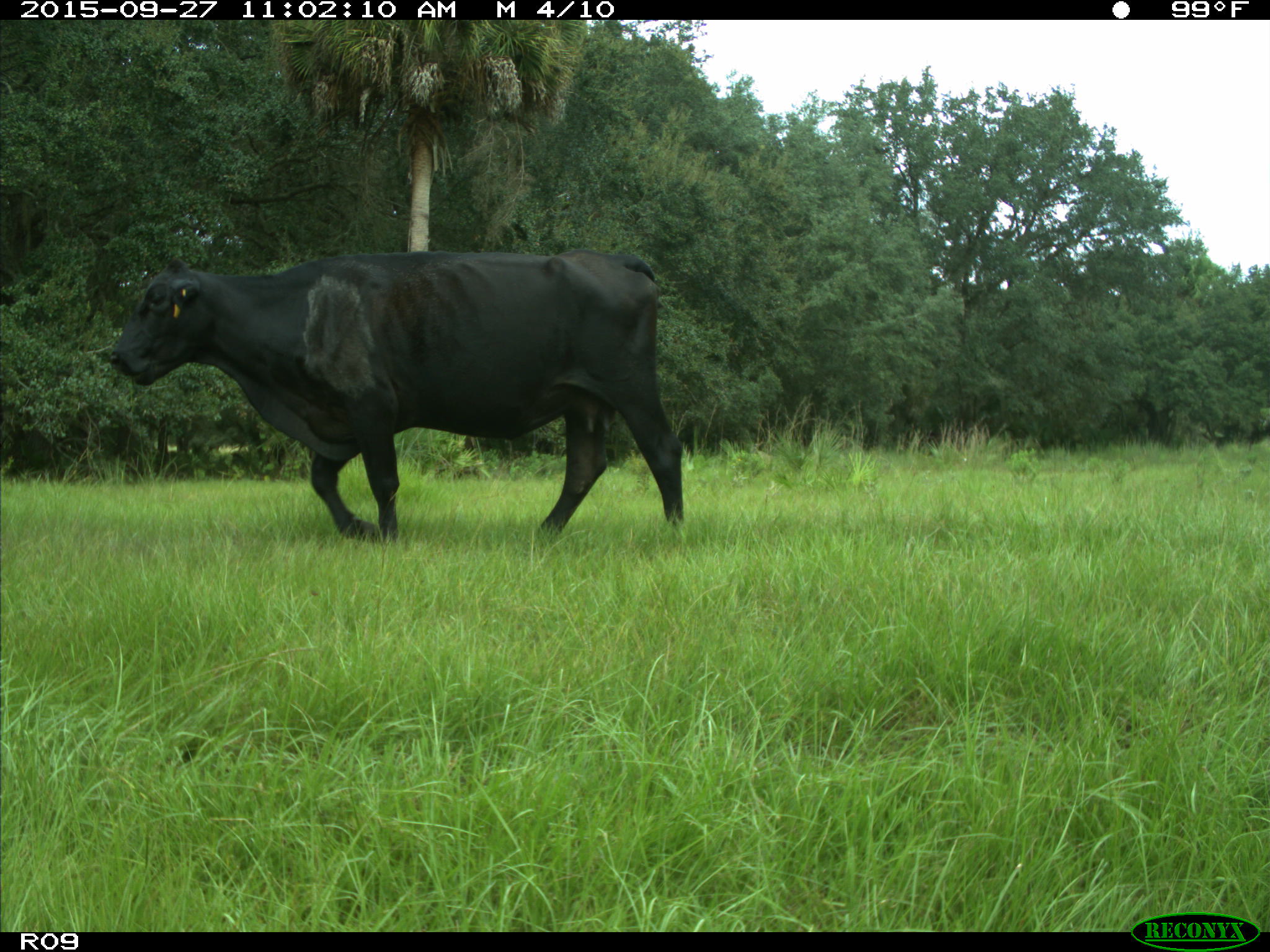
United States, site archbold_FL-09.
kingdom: Animalia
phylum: Chordata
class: Mammalia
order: Artiodactyla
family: Bovidae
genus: Bos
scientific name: Bos taurus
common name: domestic cow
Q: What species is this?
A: Bos taurus (domestic cow).